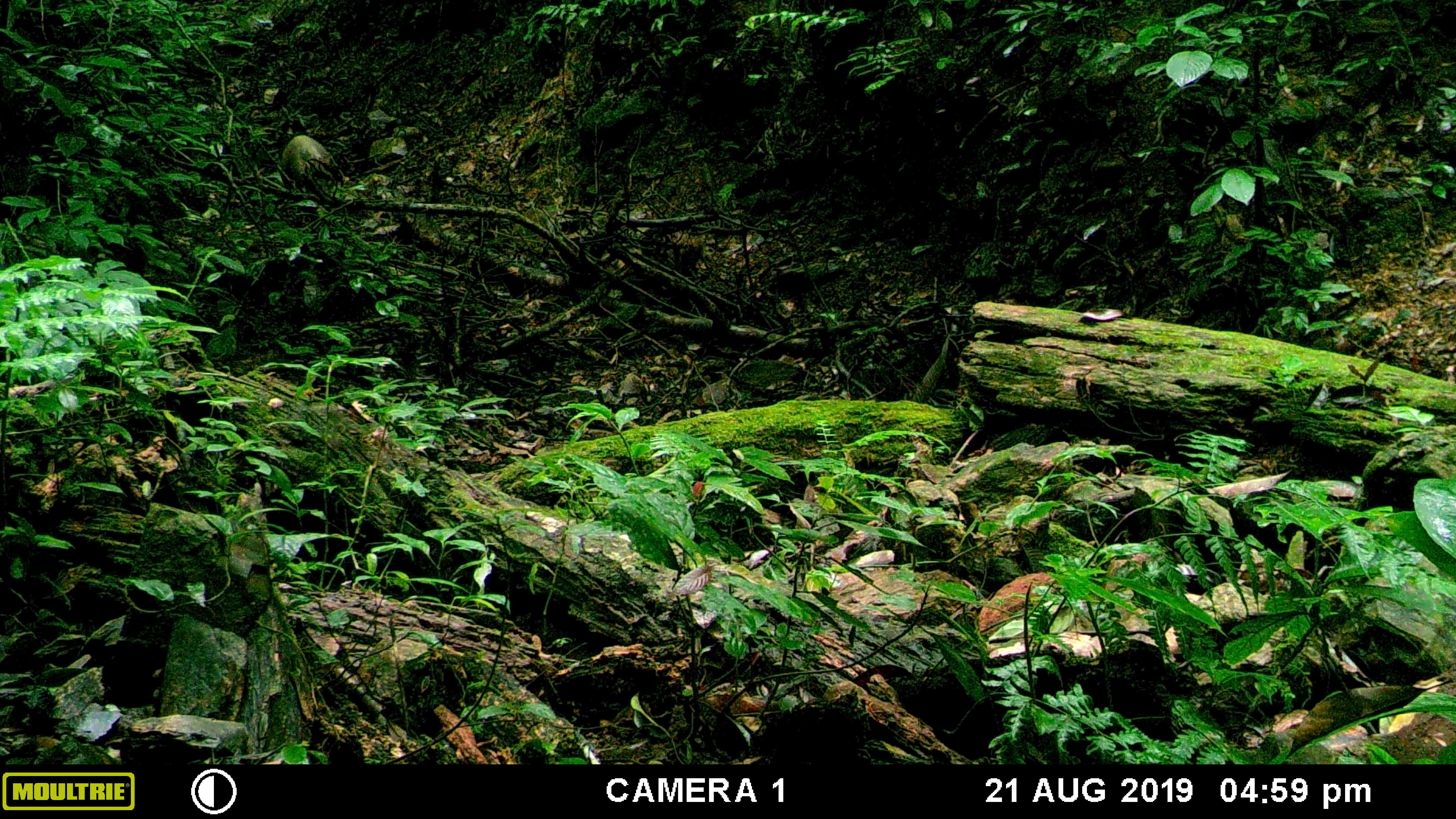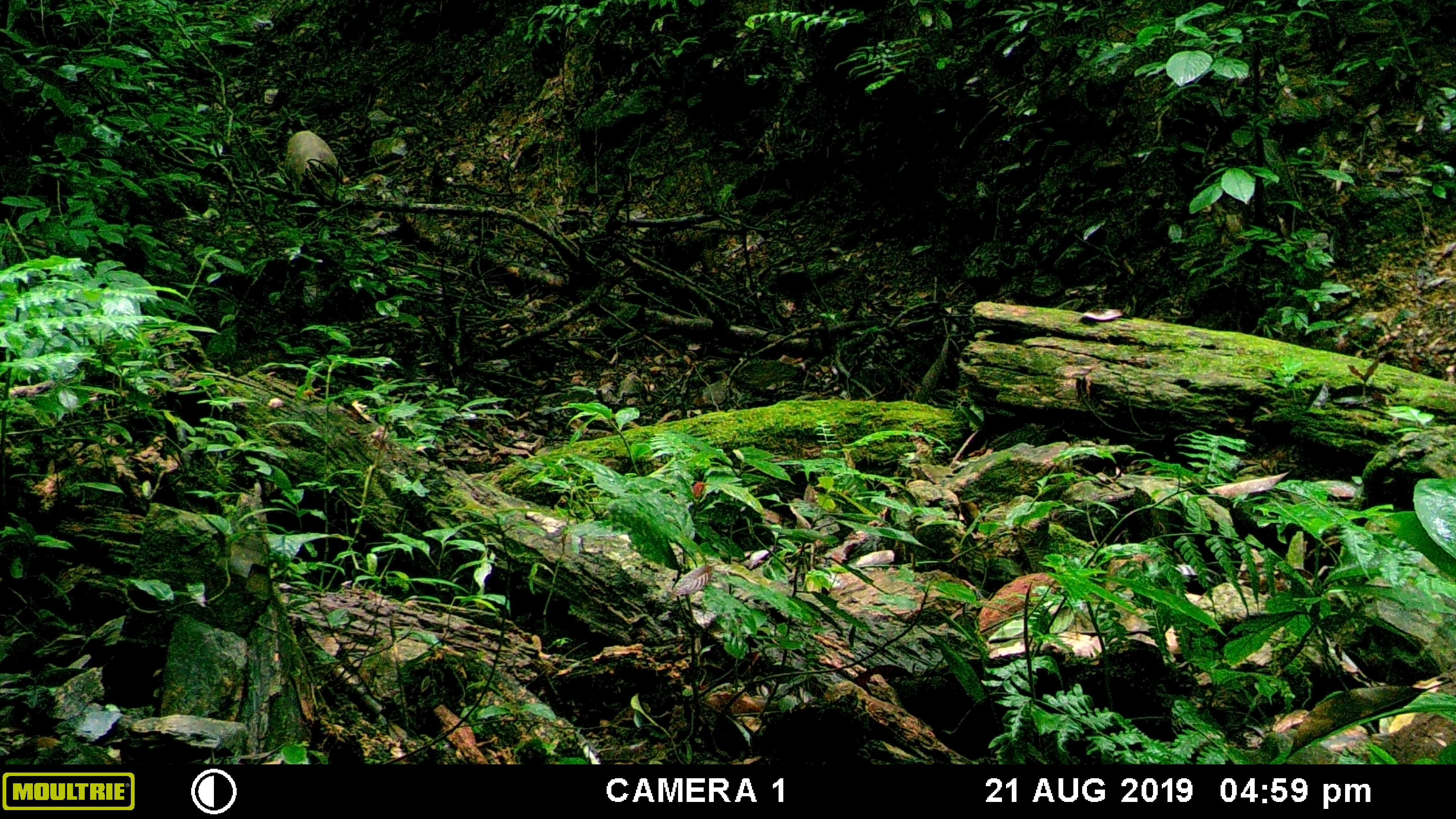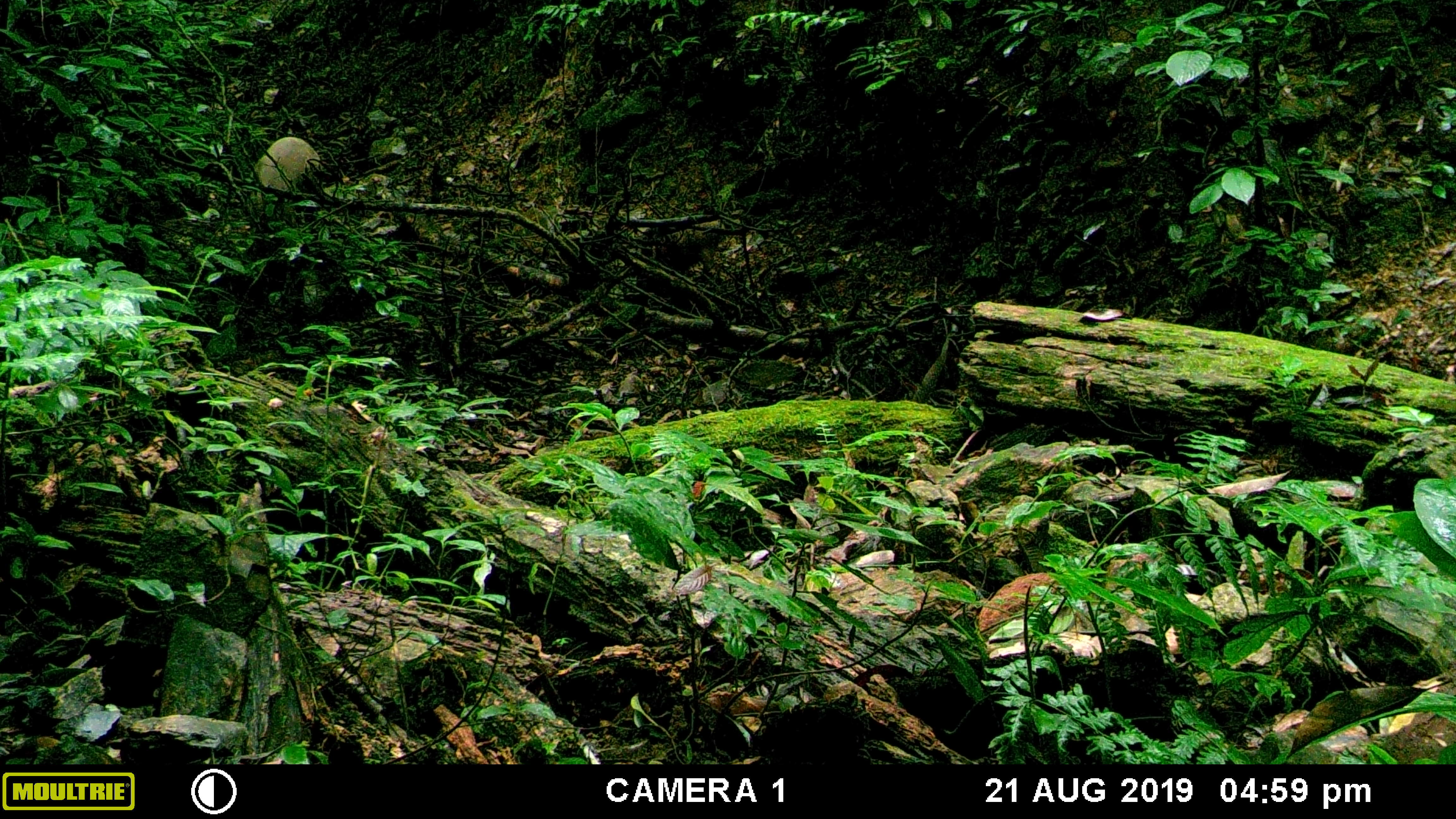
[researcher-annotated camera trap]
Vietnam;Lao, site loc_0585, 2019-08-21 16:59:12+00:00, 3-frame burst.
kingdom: Animalia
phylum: Chordata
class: Mammalia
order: Artiodactyla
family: Suidae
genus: Sus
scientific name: Sus scrofa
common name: eurasian wild pig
Eurasian wild pig (Sus scrofa). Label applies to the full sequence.